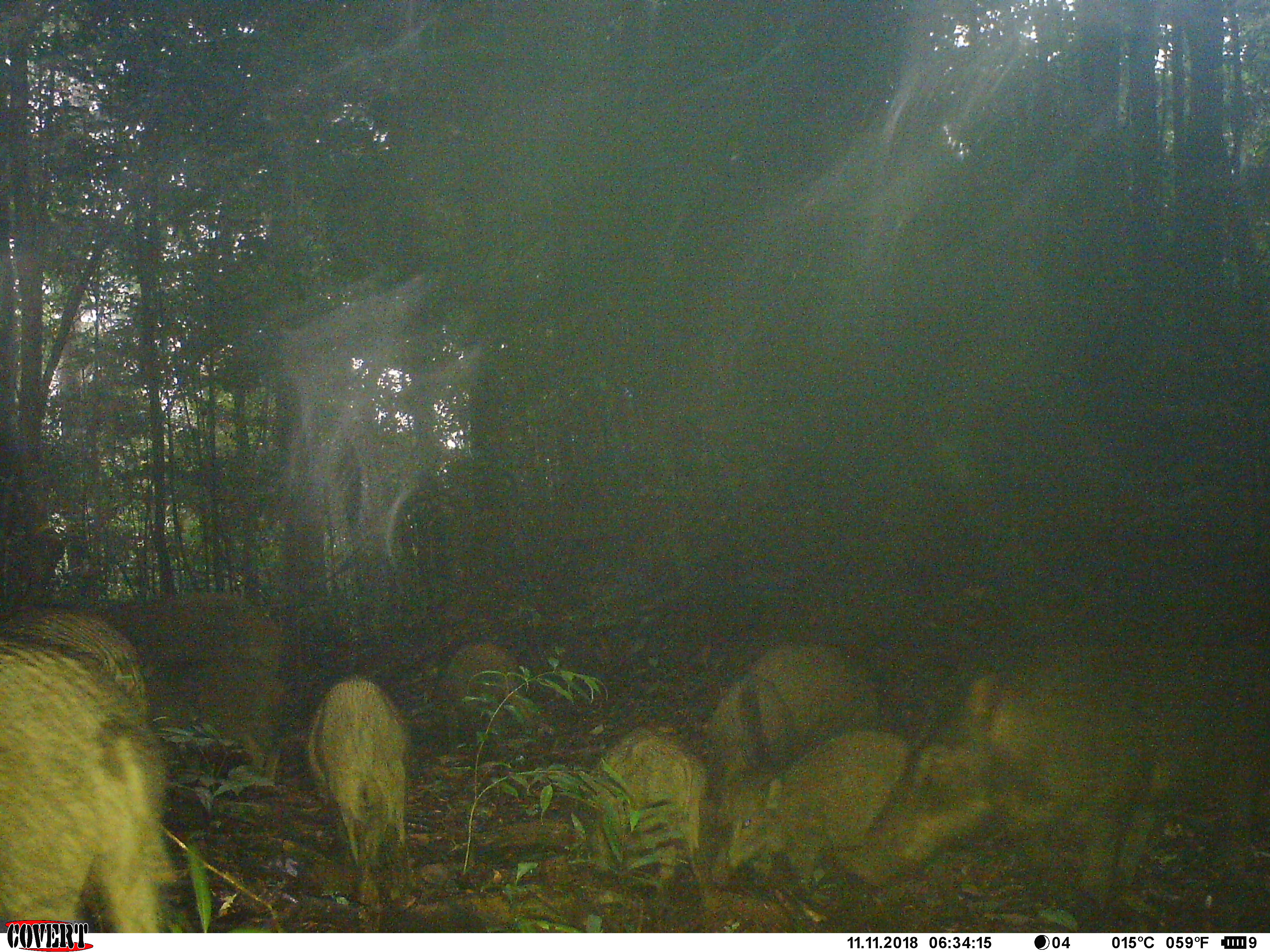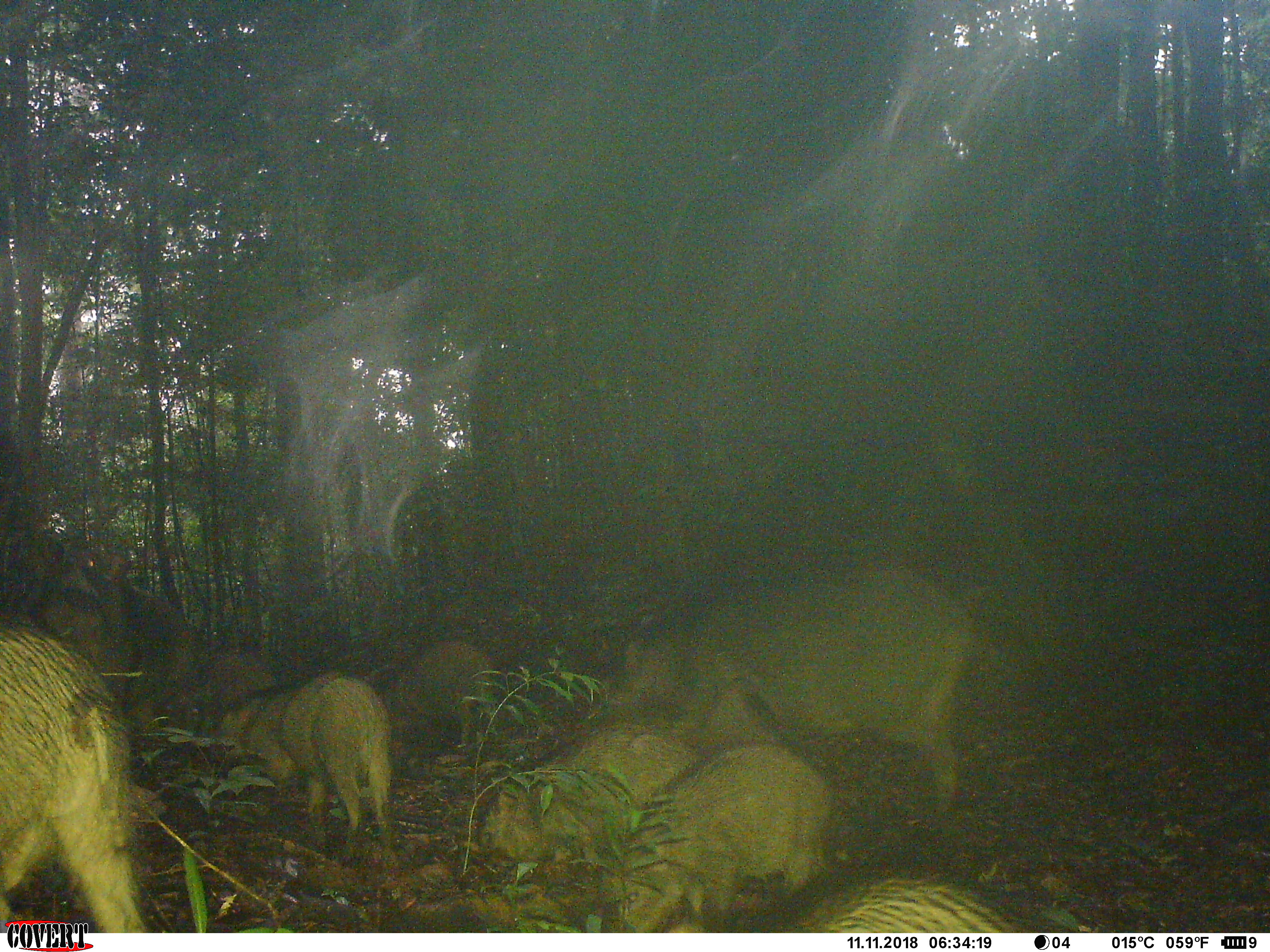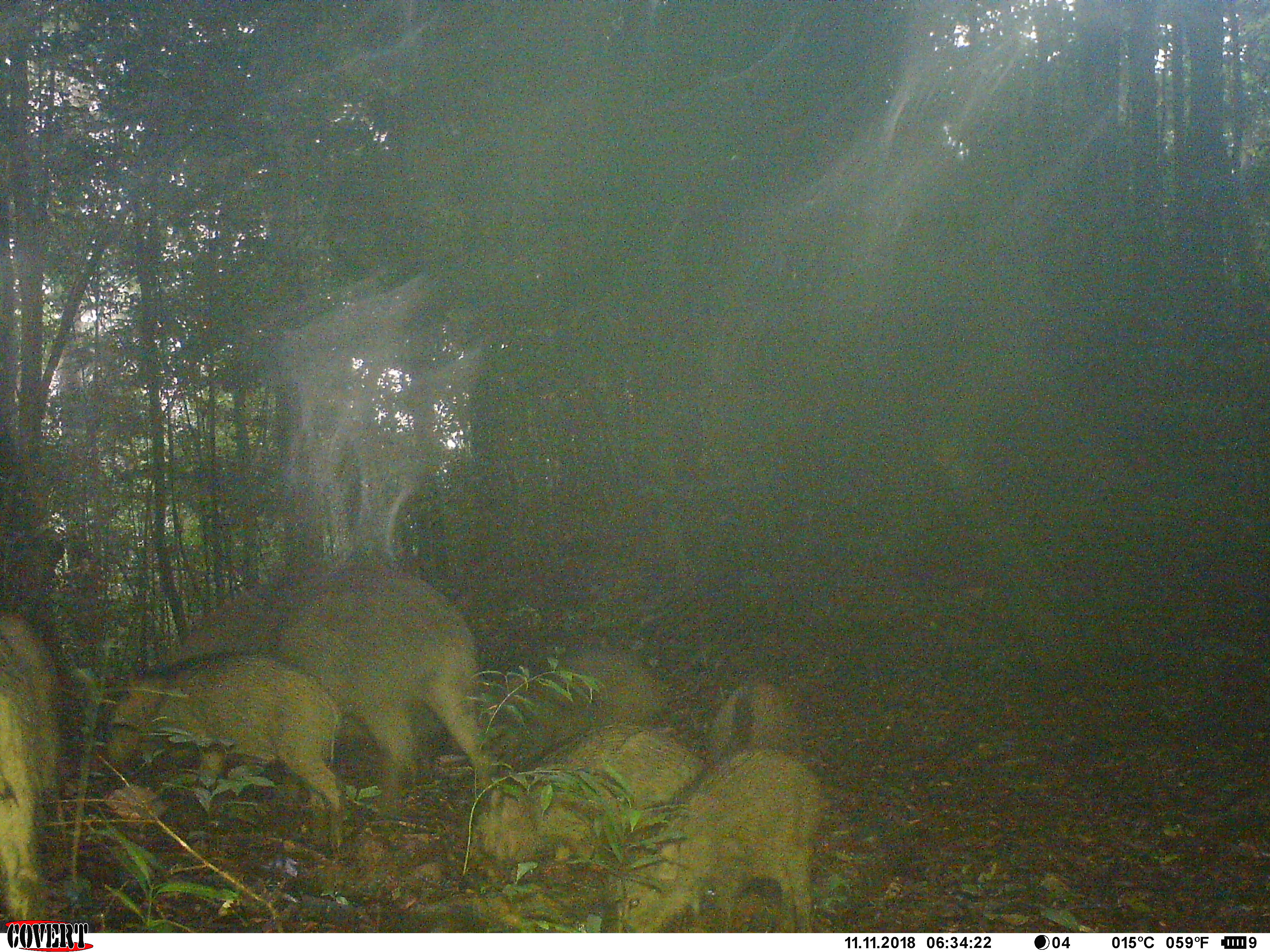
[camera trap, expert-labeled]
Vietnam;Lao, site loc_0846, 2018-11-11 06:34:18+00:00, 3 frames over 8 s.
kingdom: Animalia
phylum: Chordata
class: Mammalia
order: Artiodactyla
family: Suidae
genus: Sus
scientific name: Sus scrofa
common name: eurasian wild pig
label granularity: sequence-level